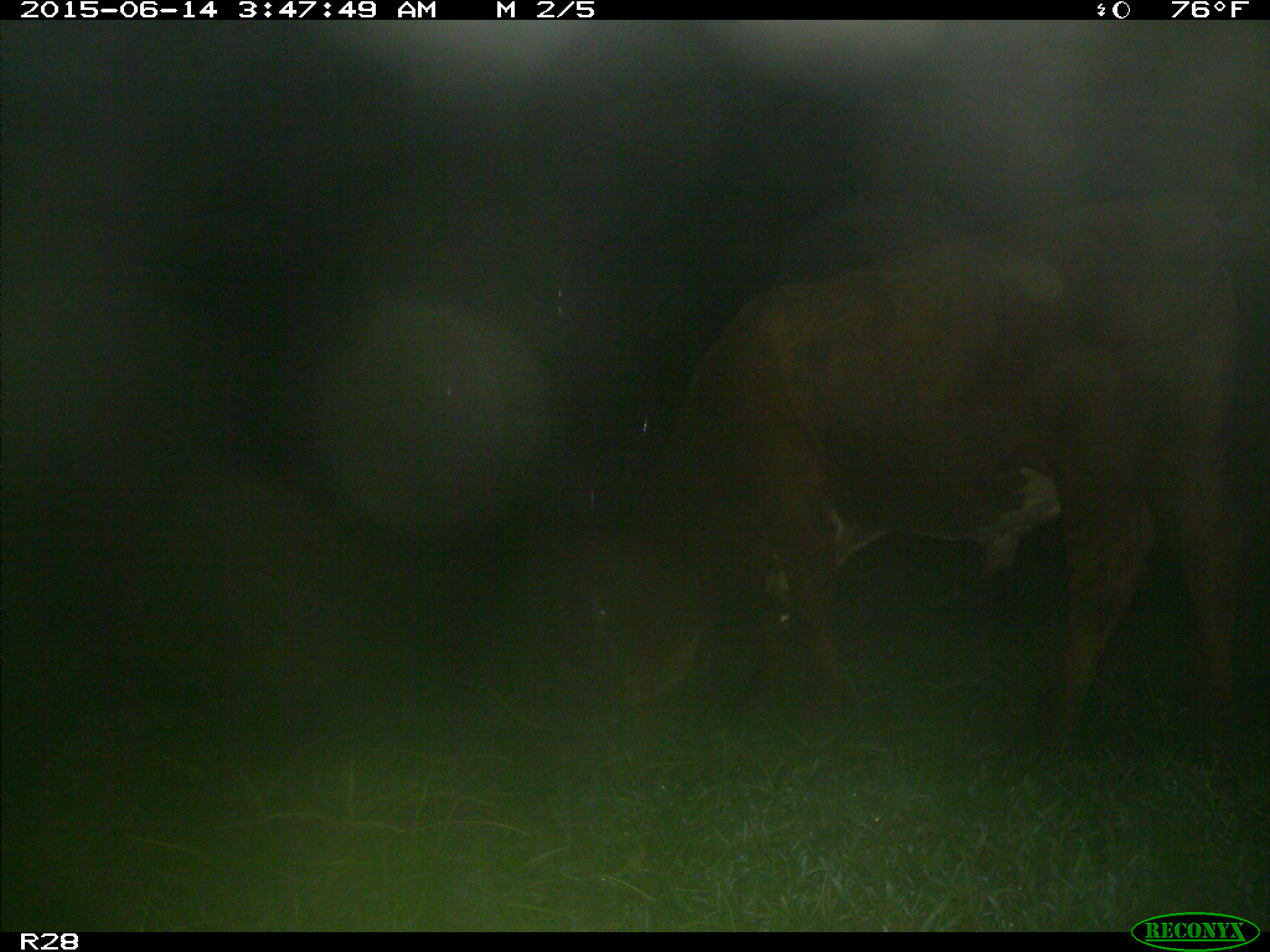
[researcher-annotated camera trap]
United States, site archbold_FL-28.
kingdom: Animalia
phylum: Chordata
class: Mammalia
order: Artiodactyla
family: Bovidae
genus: Bos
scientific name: Bos taurus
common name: domestic cow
Bos taurus (domestic cow).